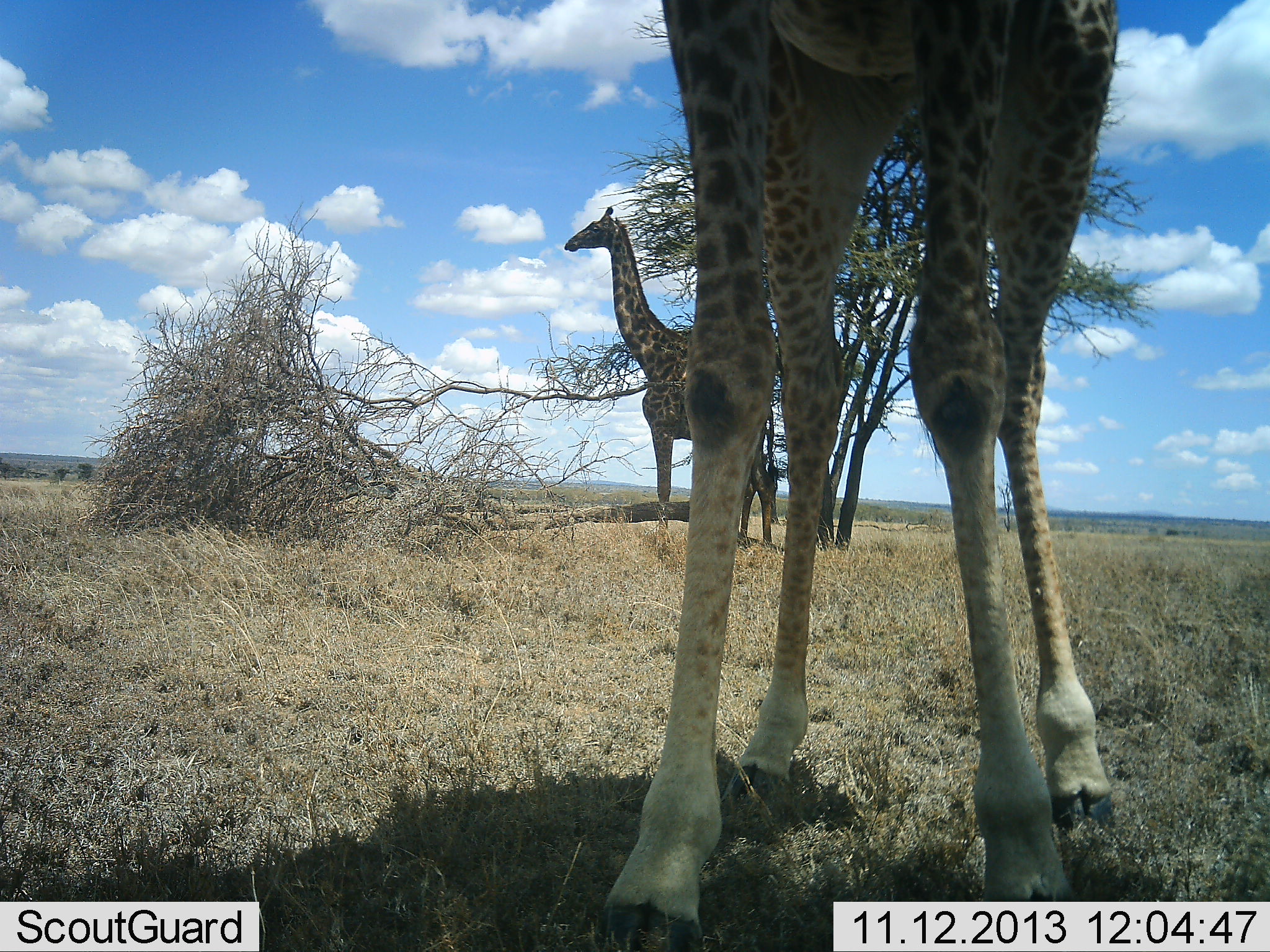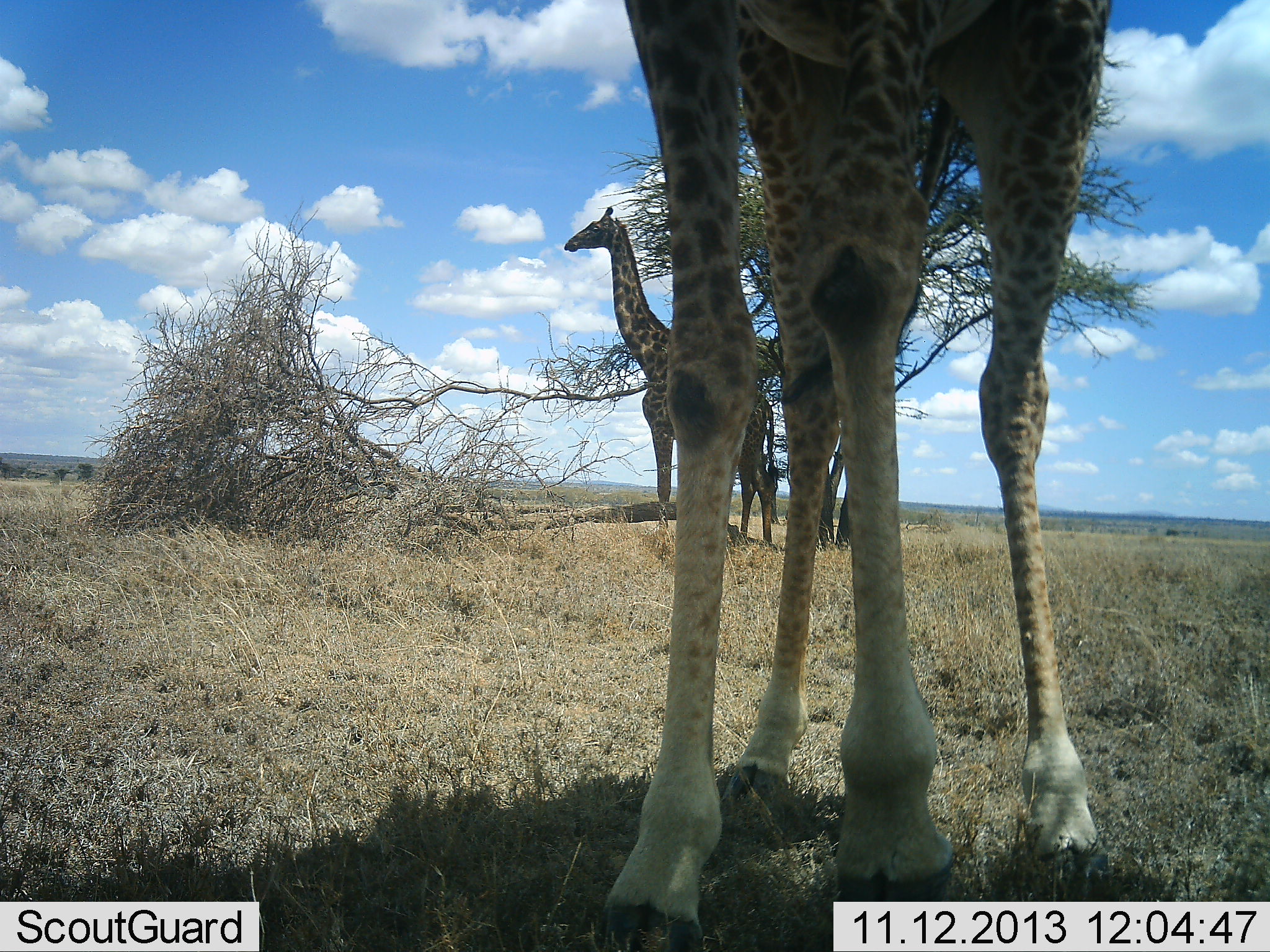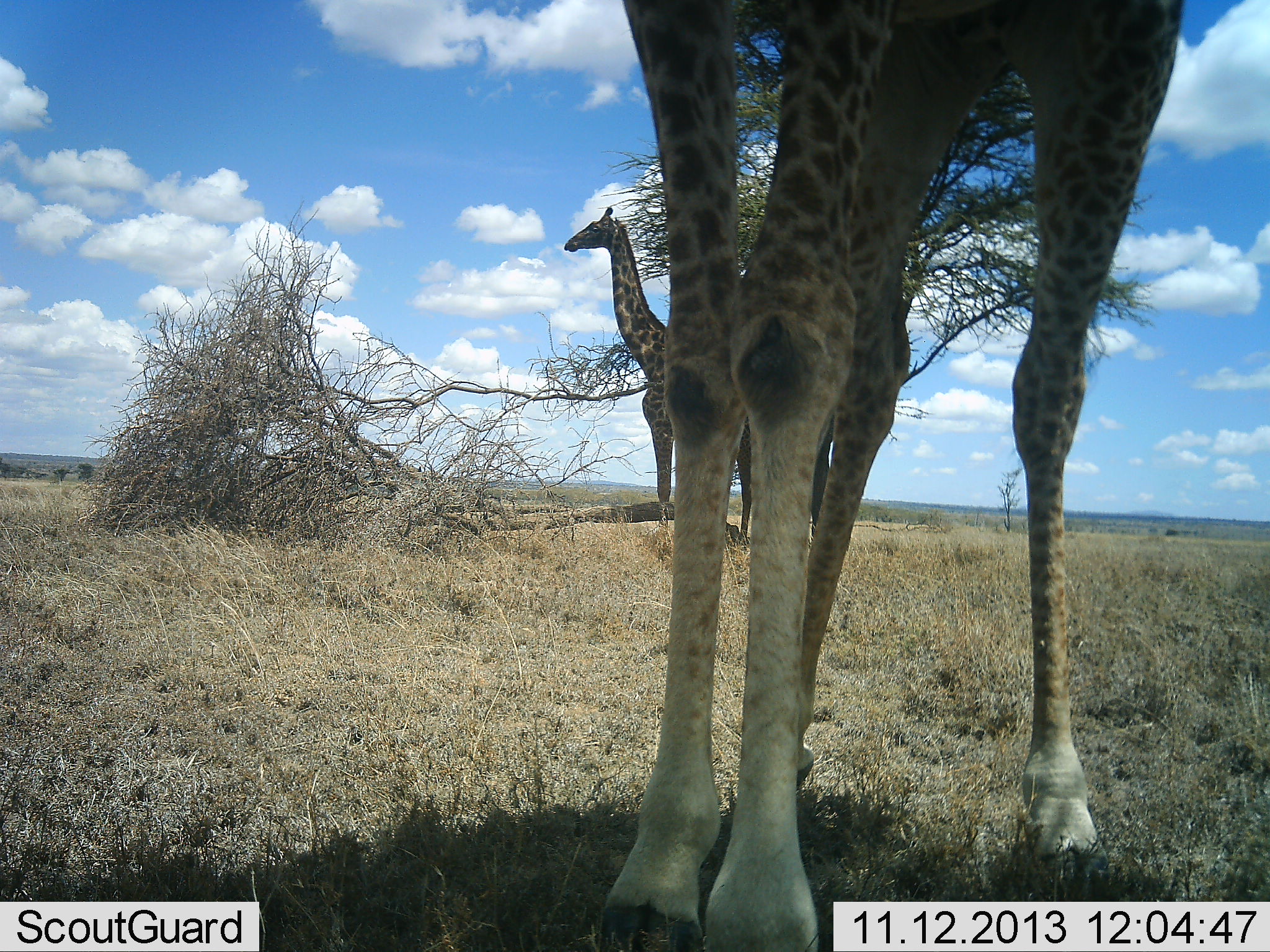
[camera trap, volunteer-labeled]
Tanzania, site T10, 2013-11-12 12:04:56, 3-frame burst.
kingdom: Animalia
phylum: Chordata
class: Mammalia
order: Artiodactyla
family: Giraffidae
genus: Giraffa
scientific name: Giraffa camelopardalis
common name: giraffe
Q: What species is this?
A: Giraffe (Giraffa camelopardalis).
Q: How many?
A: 2.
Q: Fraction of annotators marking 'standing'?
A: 90%.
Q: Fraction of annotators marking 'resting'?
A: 20%.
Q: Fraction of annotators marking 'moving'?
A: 30%.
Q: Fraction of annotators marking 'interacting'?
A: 0%.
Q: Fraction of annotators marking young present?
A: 0%.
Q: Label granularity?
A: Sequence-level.